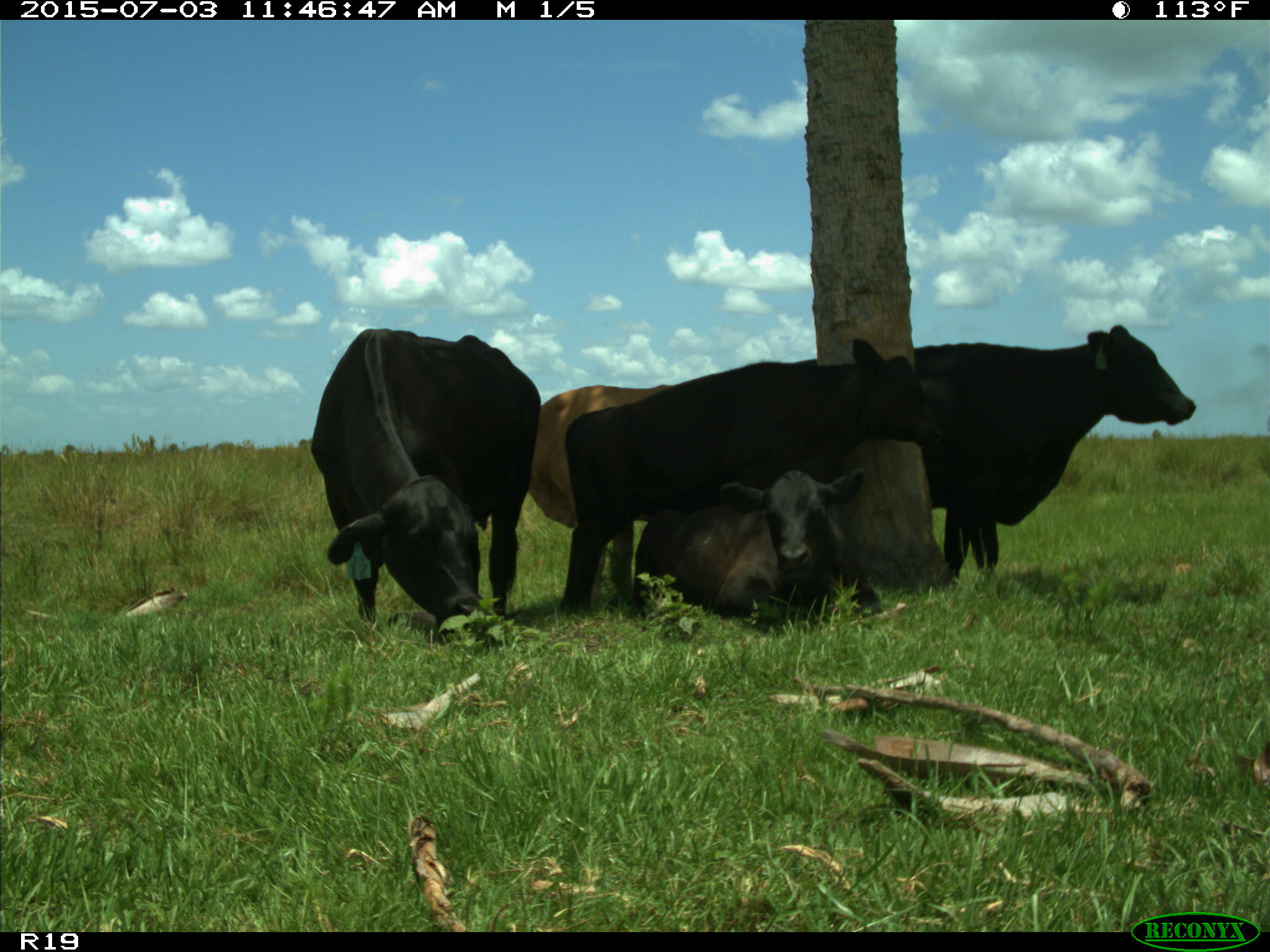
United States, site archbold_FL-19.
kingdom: Animalia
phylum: Chordata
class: Mammalia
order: Artiodactyla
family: Bovidae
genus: Bos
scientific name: Bos taurus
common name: domestic cow